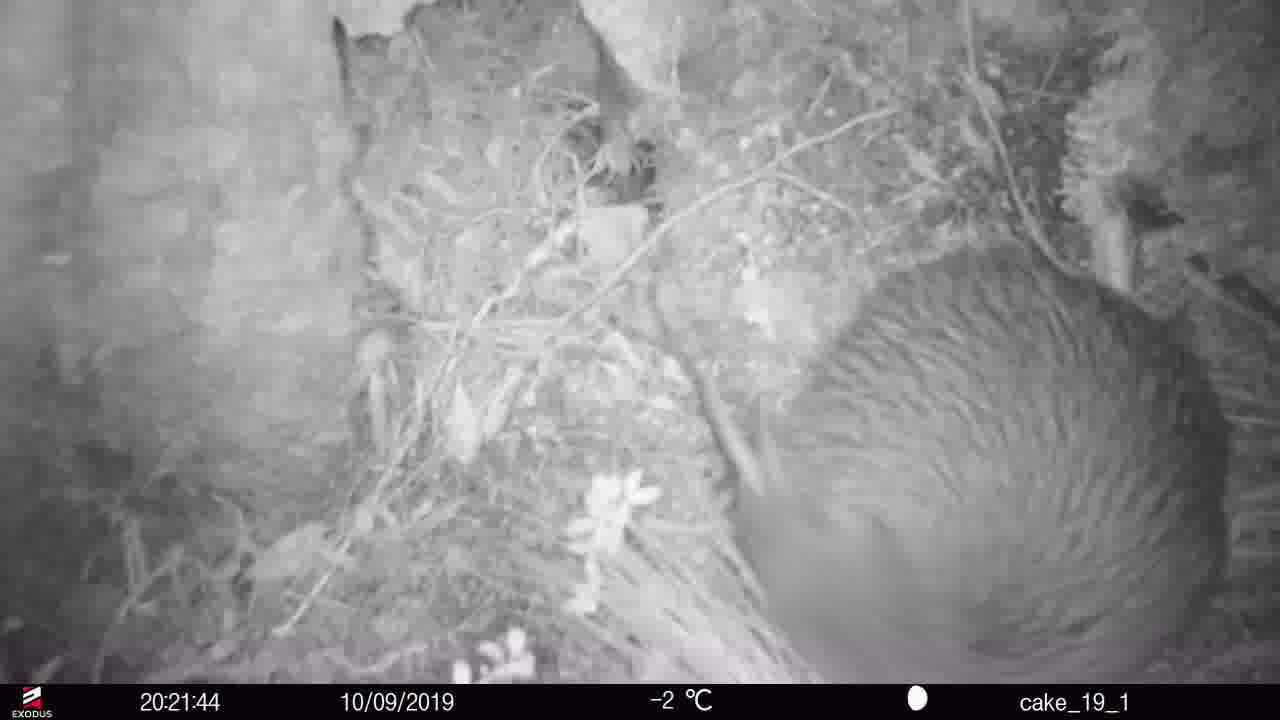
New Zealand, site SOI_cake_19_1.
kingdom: Animalia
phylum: Chordata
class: Aves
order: Apterygiformes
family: Apterygidae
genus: Apteryx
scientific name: Apteryx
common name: kiwi